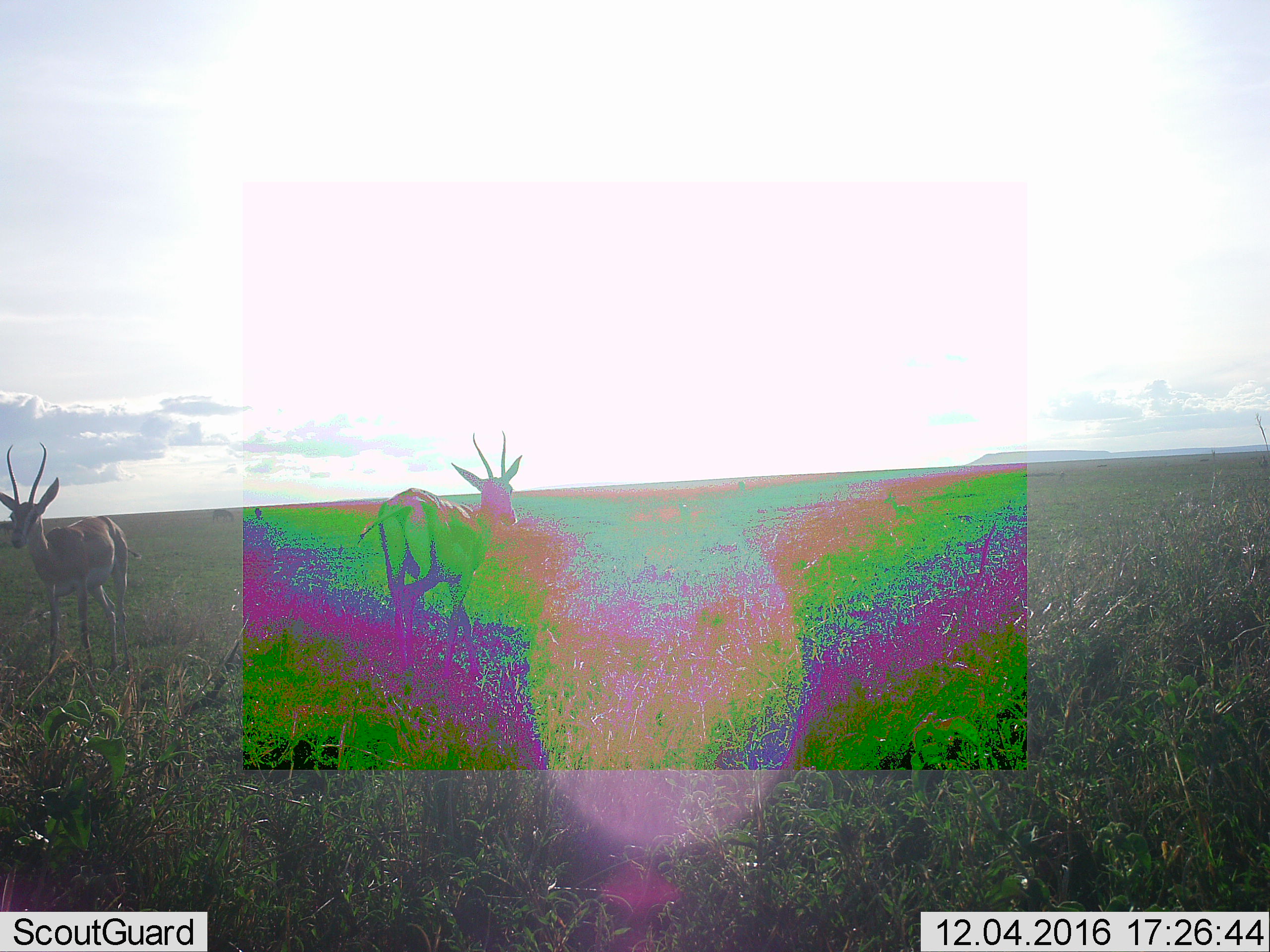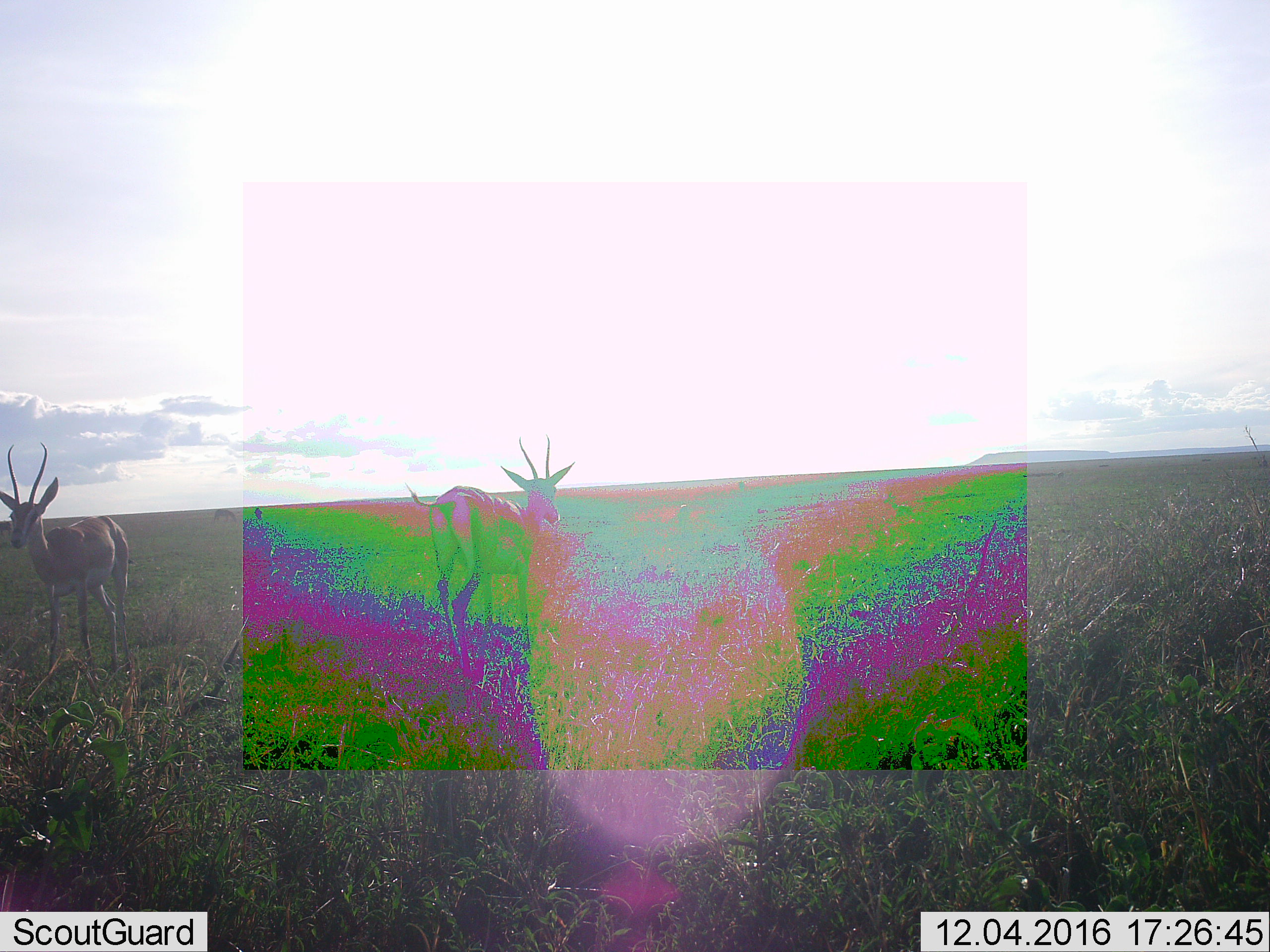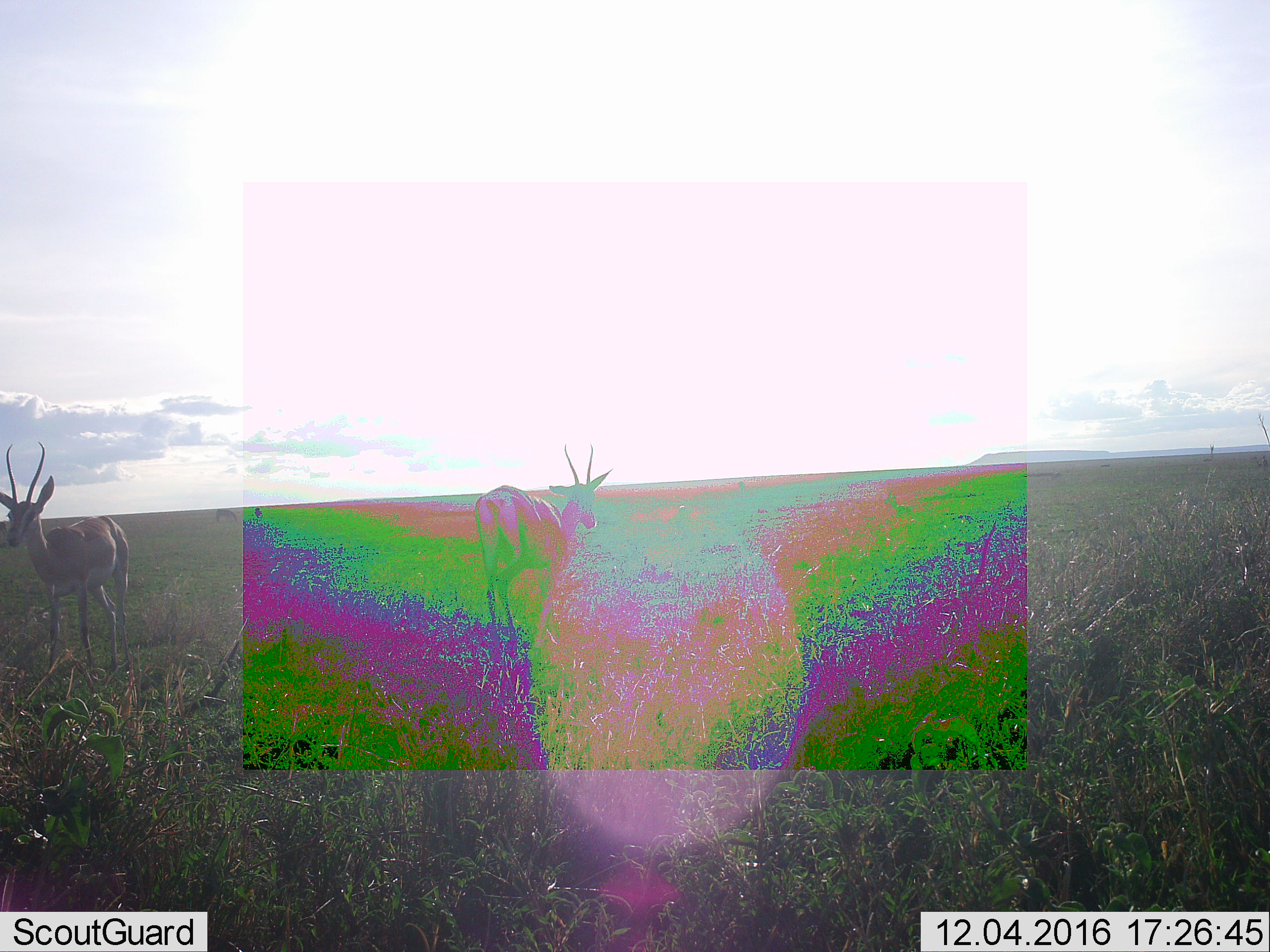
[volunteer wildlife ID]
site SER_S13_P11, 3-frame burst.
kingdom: Animalia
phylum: Chordata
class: Mammalia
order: Artiodactyla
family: Bovidae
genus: Nanger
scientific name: Nanger granti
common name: grant's gazelle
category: gazellegrants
Gazellegrants (grant's gazelle) (Nanger granti), count 2. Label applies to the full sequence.